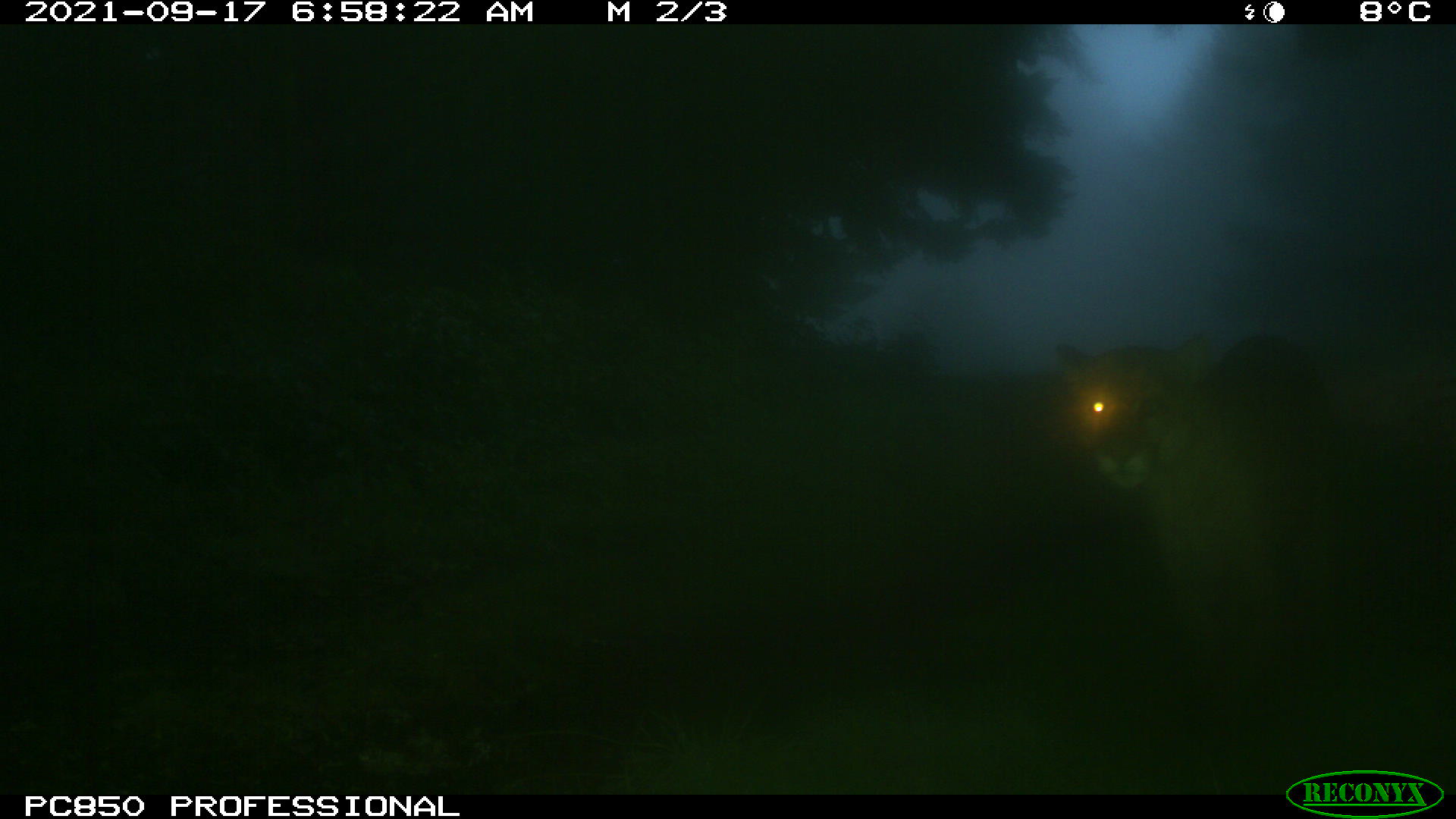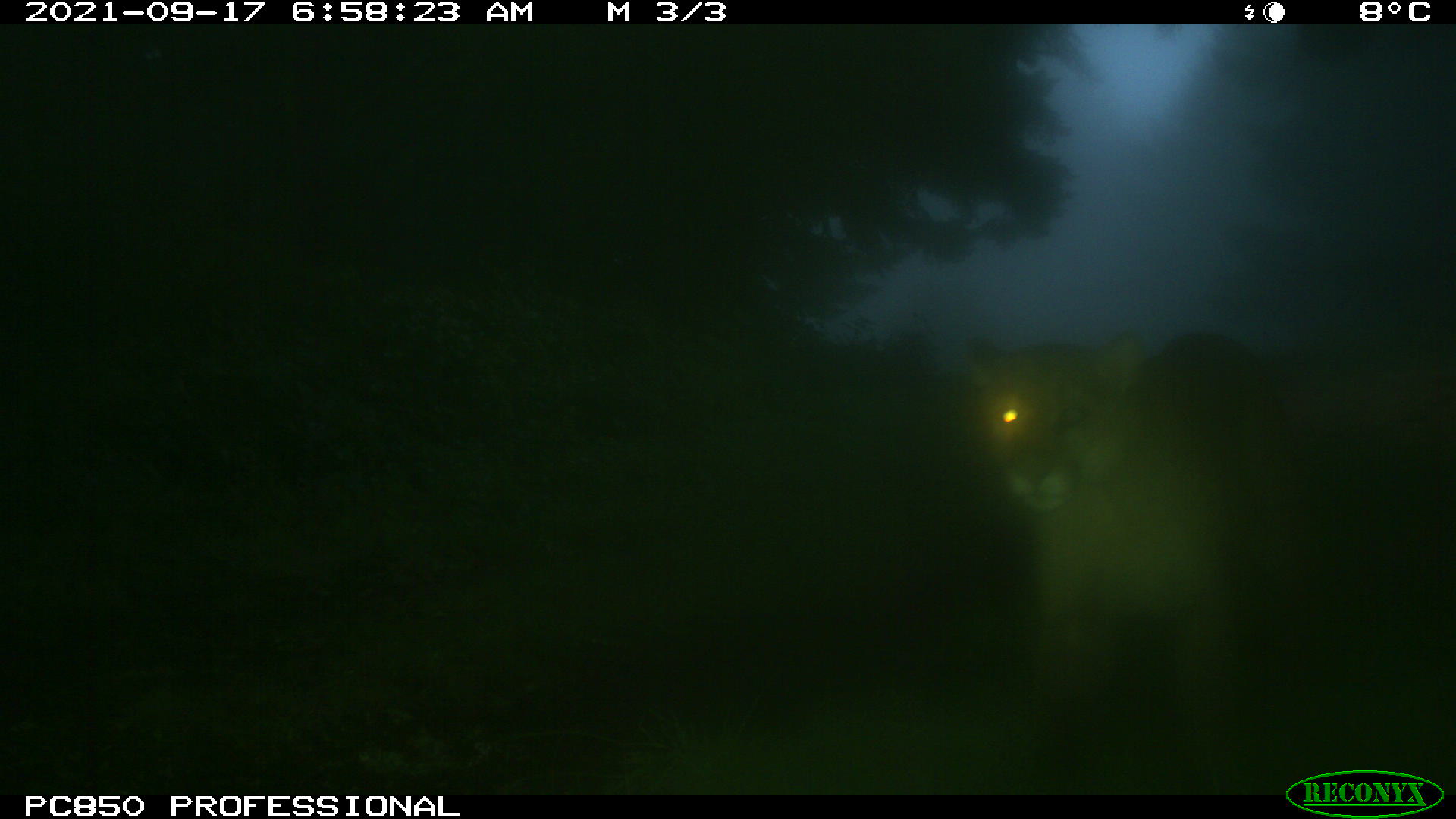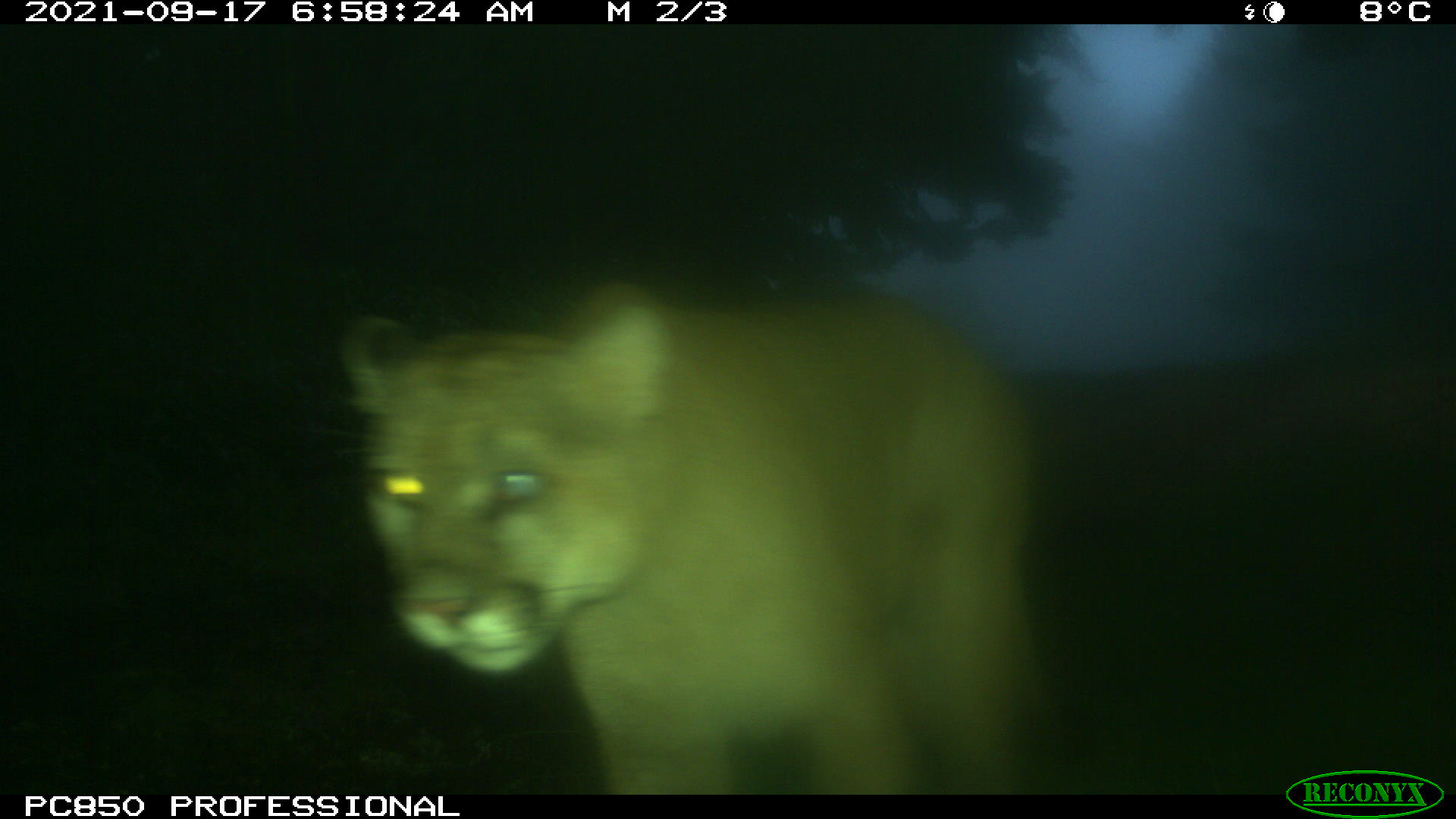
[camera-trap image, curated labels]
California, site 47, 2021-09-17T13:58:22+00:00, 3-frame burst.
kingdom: Animalia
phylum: Chordata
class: Mammalia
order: Carnivora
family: Felidae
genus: Puma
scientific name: Puma concolor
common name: puma